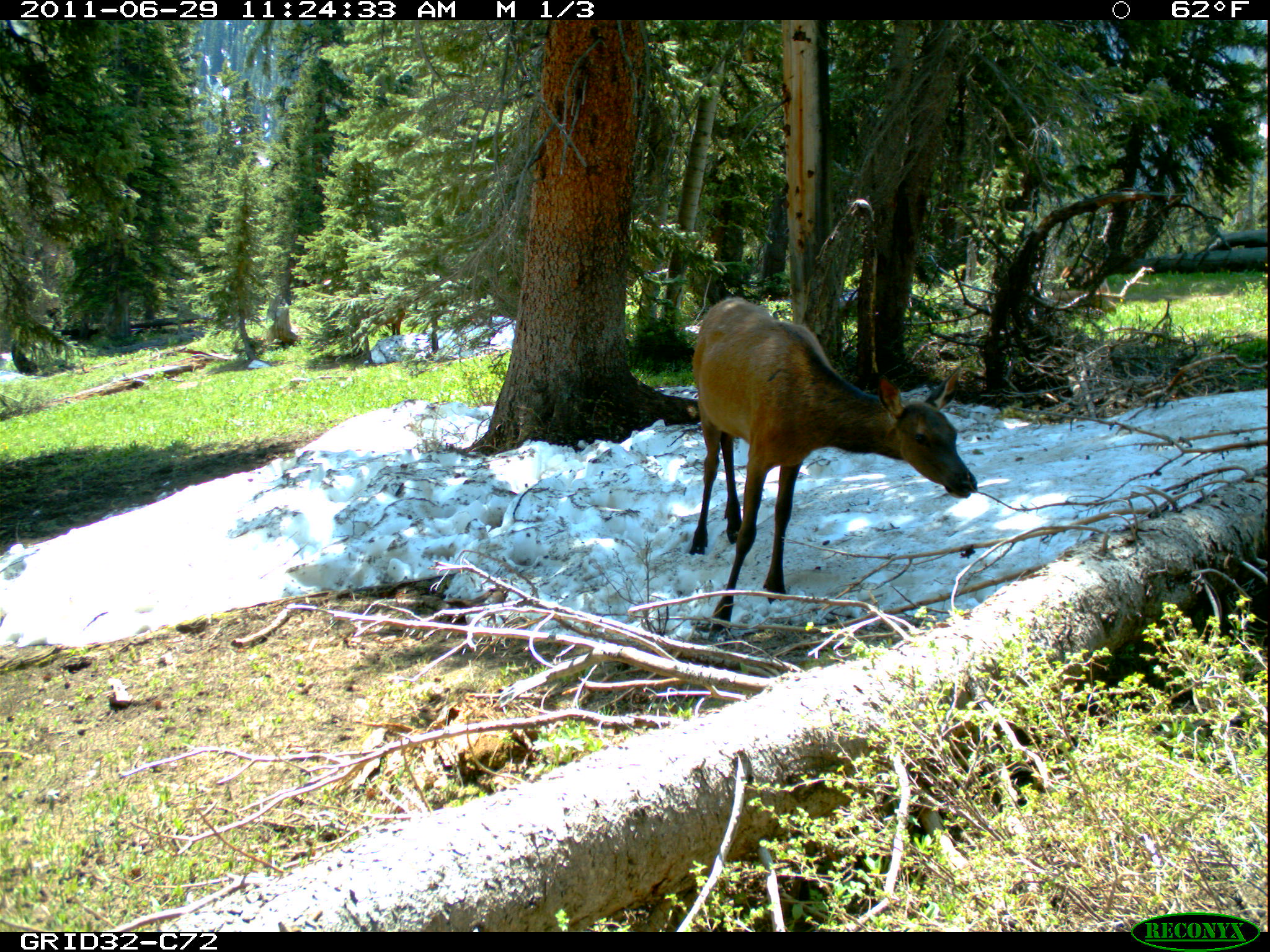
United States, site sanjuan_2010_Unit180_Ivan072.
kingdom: Animalia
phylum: Chordata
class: Mammalia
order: Artiodactyla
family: Cervidae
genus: Cervus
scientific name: Cervus elaphus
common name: red deer